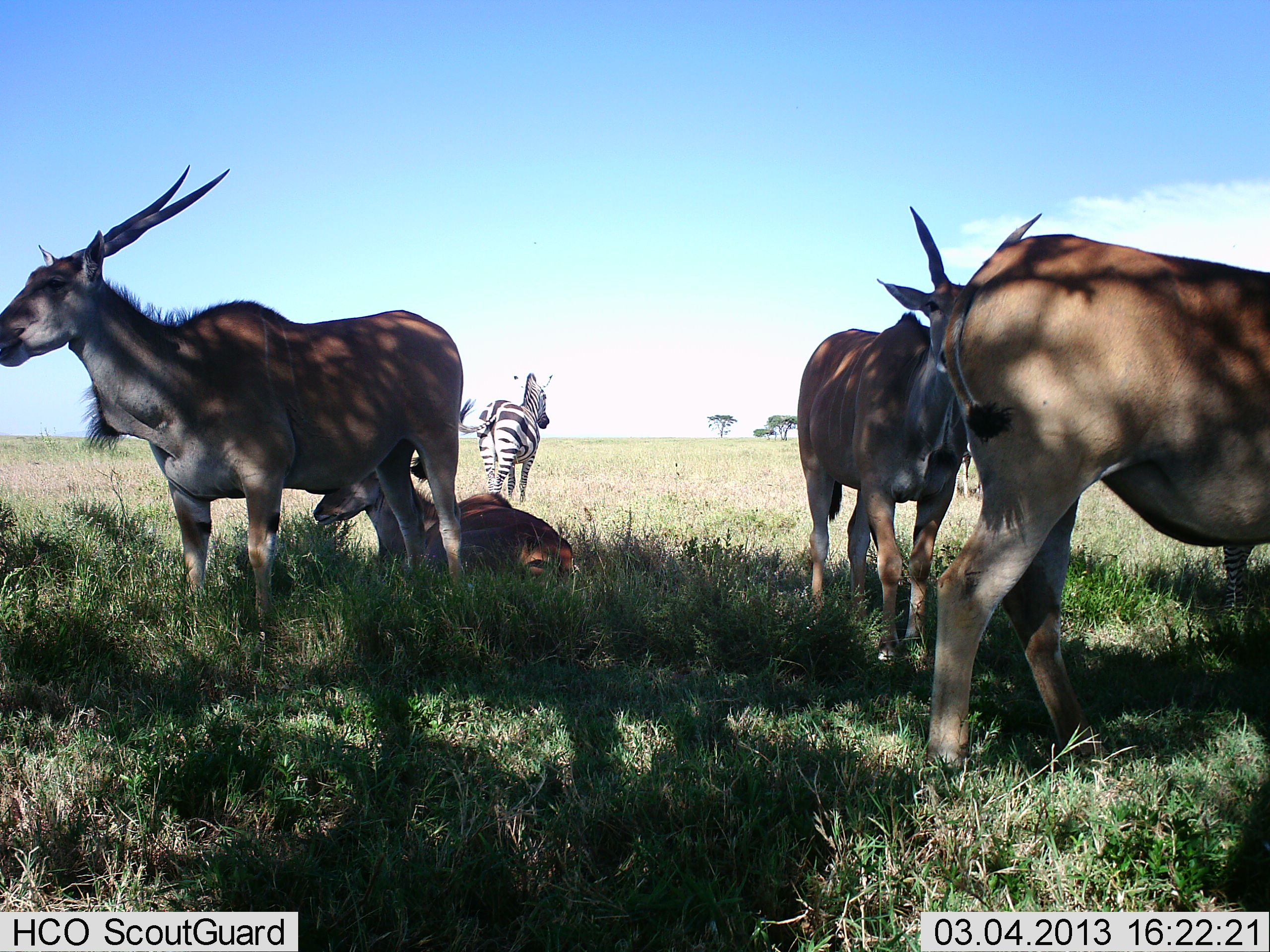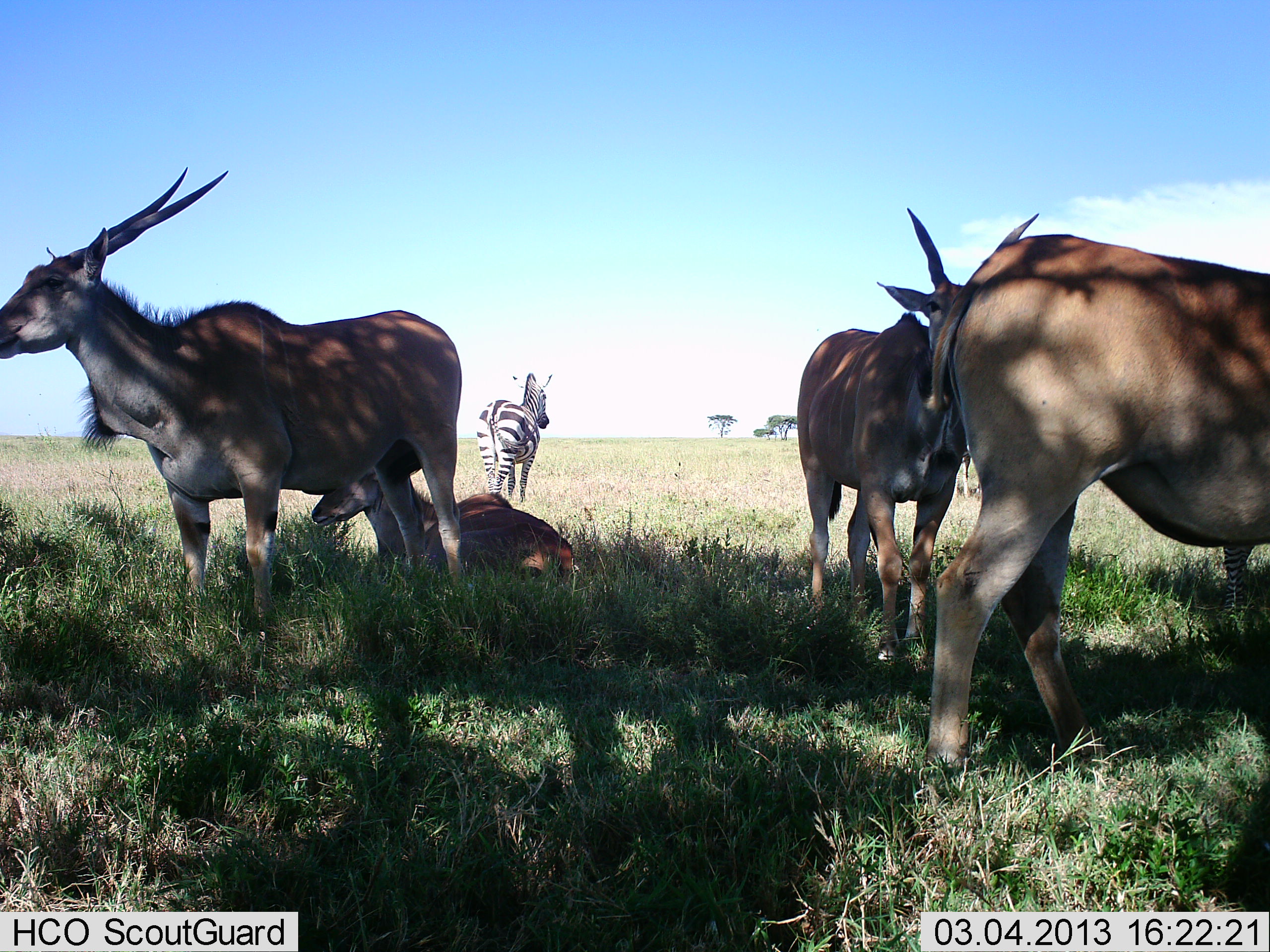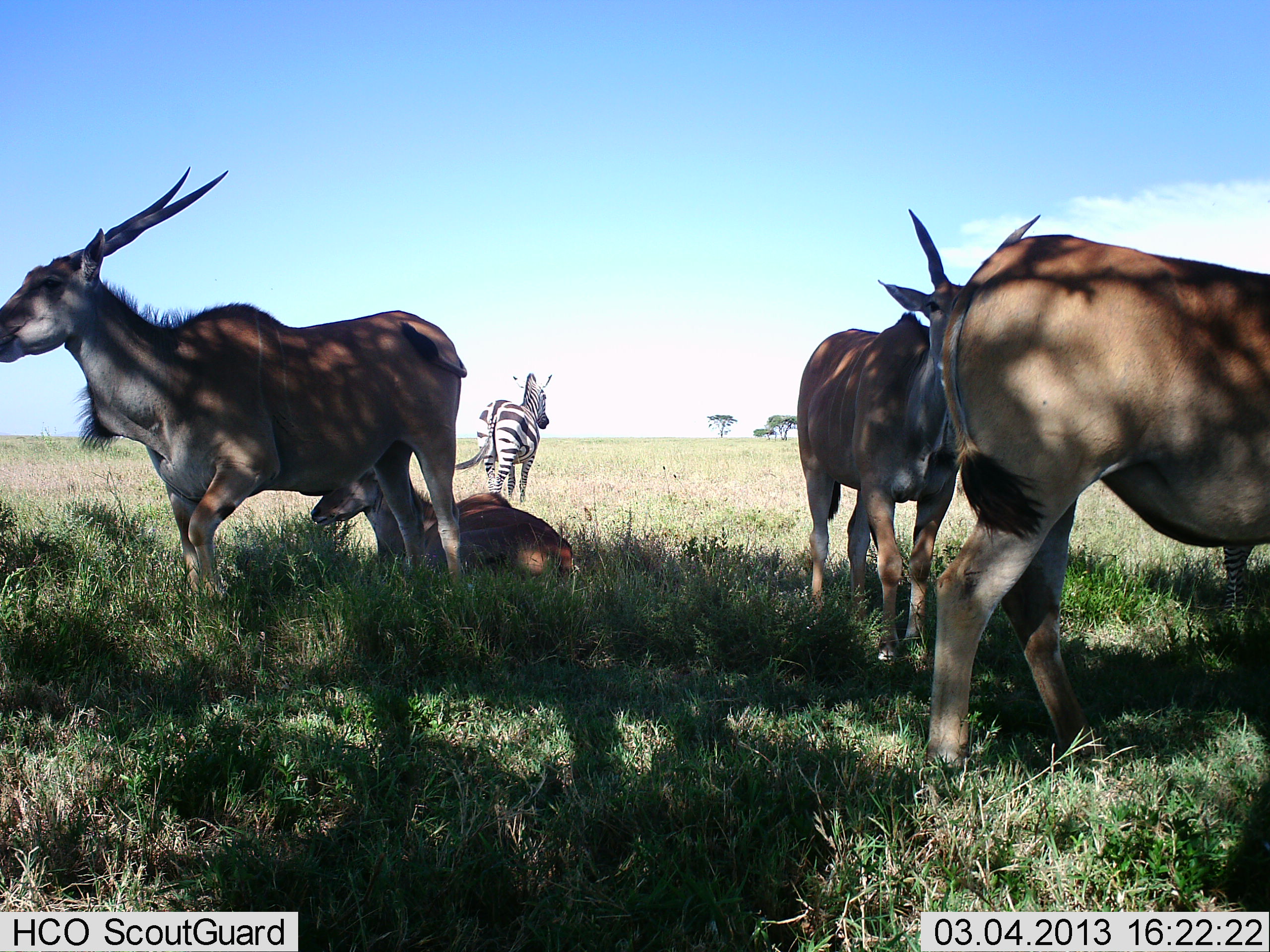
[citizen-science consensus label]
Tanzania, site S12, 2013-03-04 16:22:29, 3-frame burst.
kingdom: Animalia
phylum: Chordata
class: Mammalia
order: Artiodactyla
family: Bovidae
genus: Tragelaphus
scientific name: Tragelaphus oryx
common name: eland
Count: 4.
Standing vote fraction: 70%.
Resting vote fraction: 91%.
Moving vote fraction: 9%.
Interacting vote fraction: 0%.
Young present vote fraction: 4%.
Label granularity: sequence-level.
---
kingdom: Animalia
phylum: Chordata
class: Mammalia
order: Perissodactyla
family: Equidae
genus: Equus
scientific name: Equus quagga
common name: plains zebra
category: zebra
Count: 1.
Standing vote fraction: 92%.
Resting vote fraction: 0%.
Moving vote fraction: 8%.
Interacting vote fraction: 0%.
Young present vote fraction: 0%.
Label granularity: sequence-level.